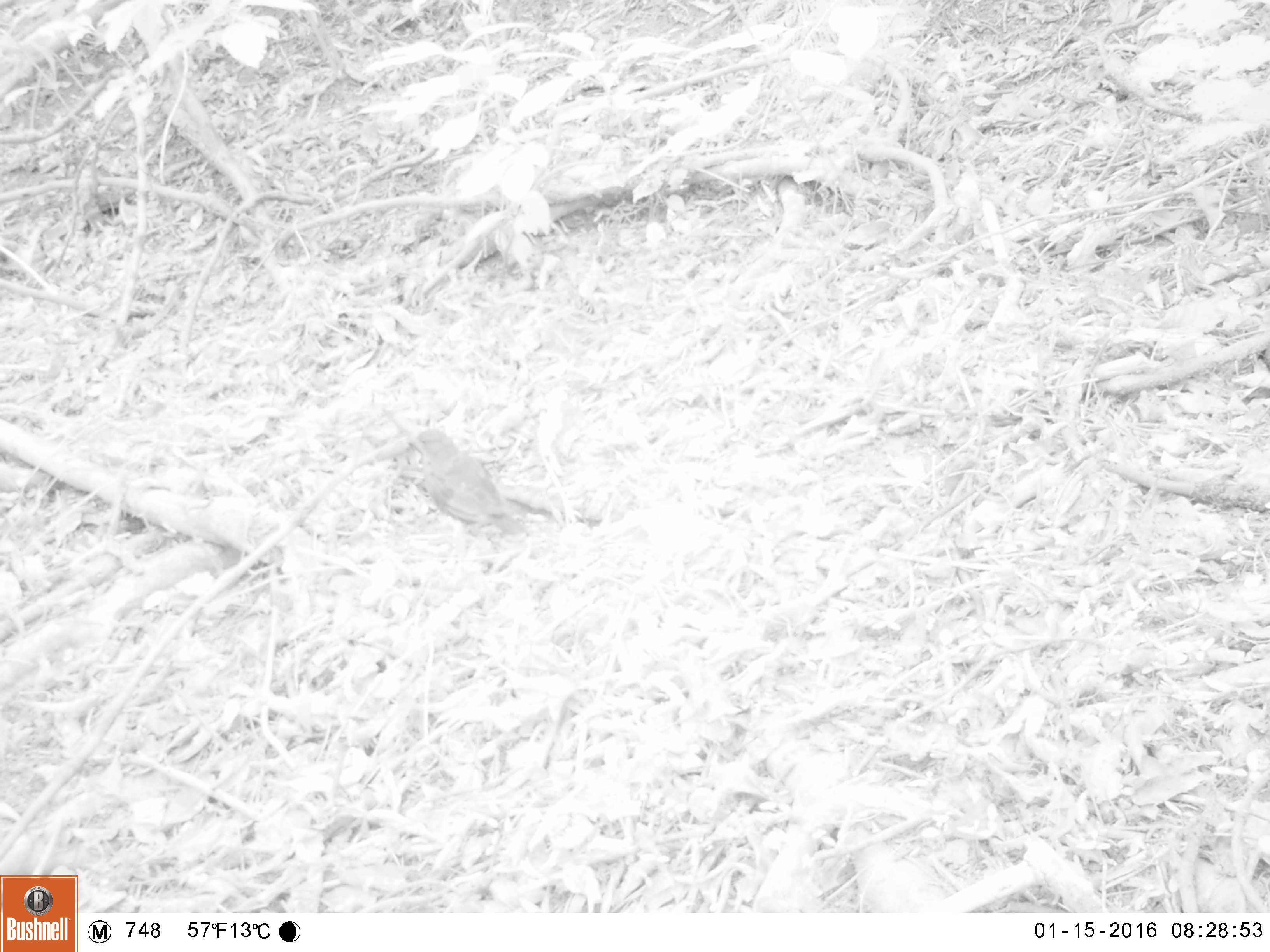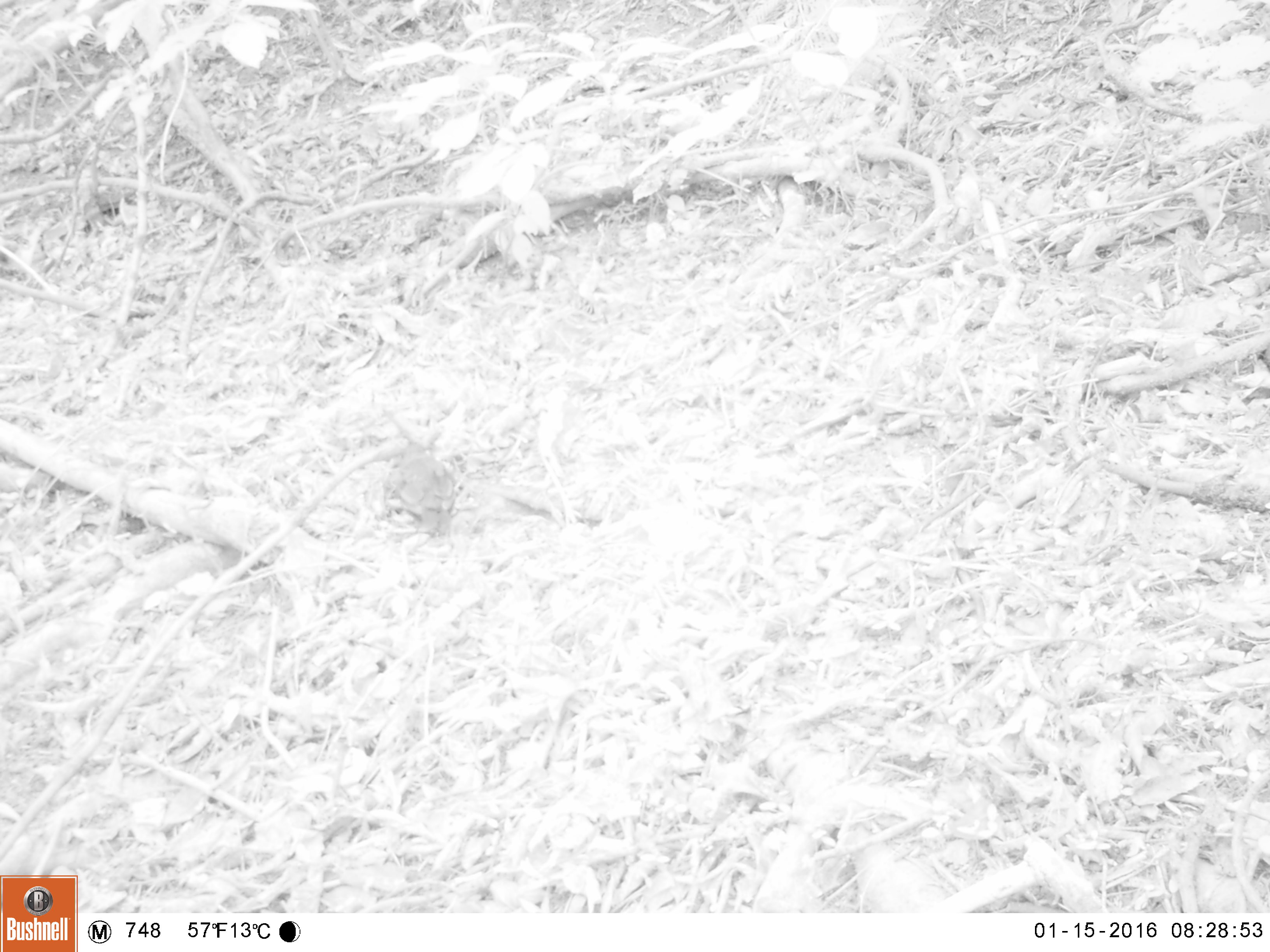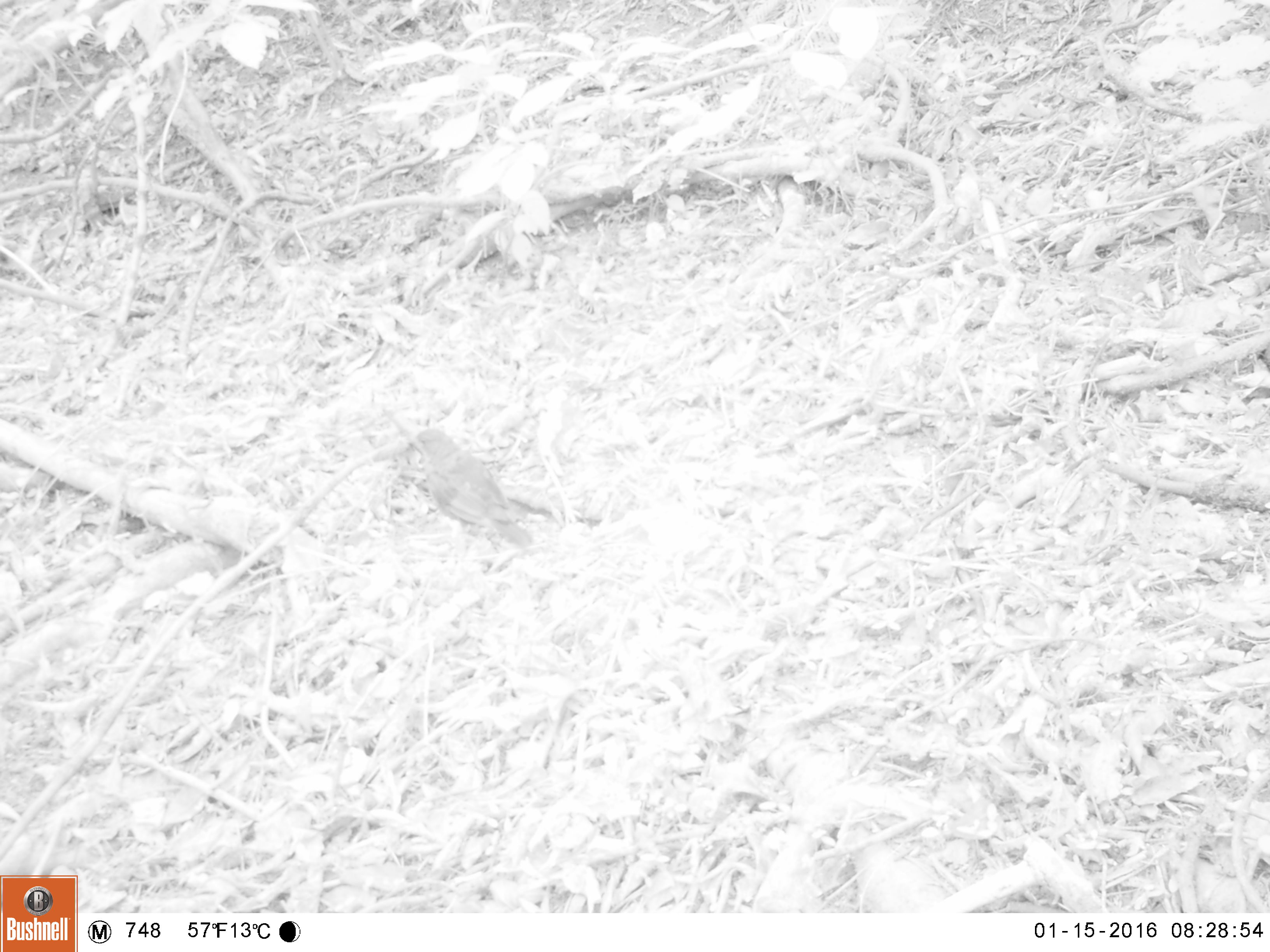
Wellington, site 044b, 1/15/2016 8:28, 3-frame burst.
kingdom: Animalia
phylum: Chordata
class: Aves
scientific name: Aves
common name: bird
Bird (Aves).